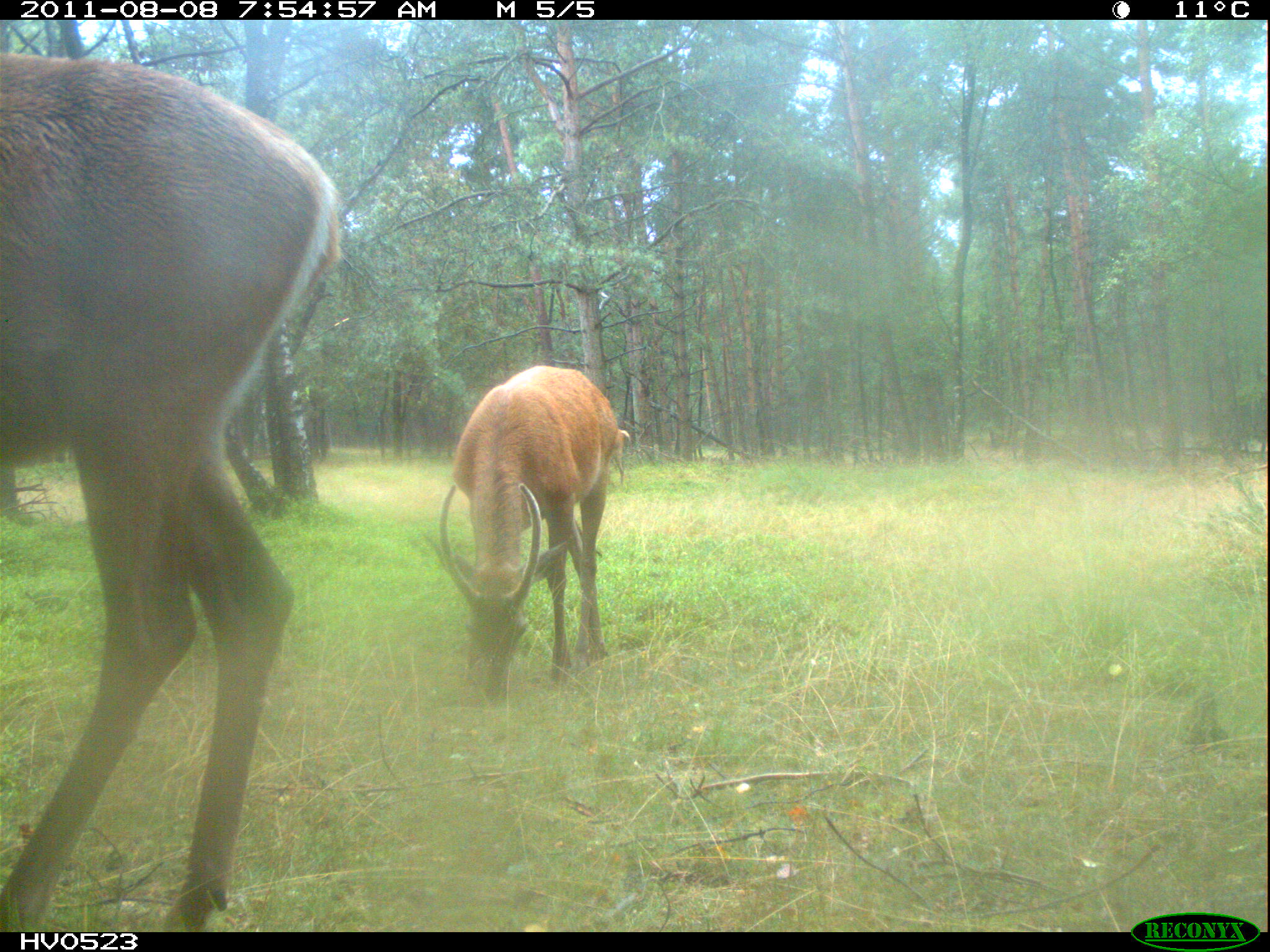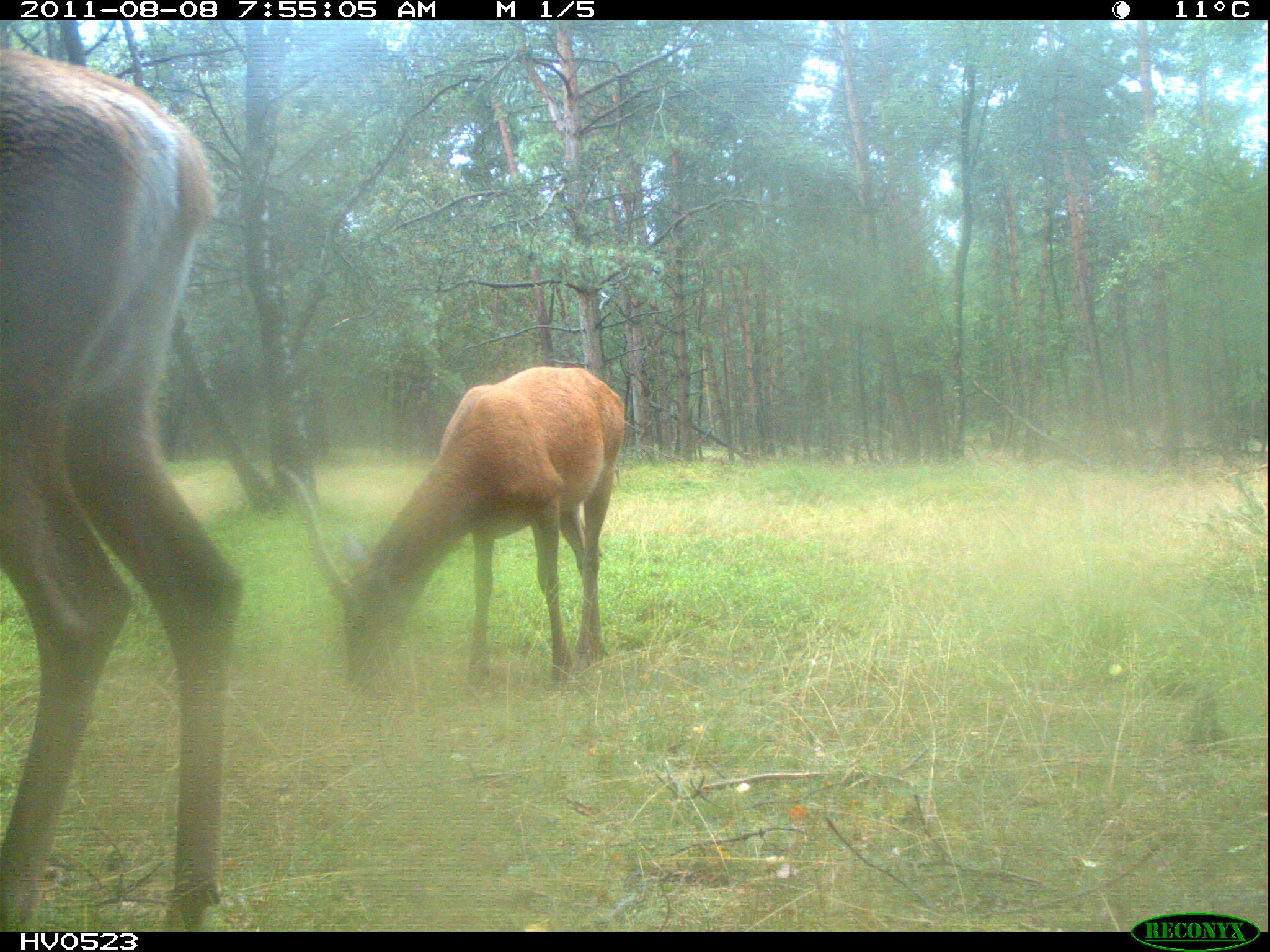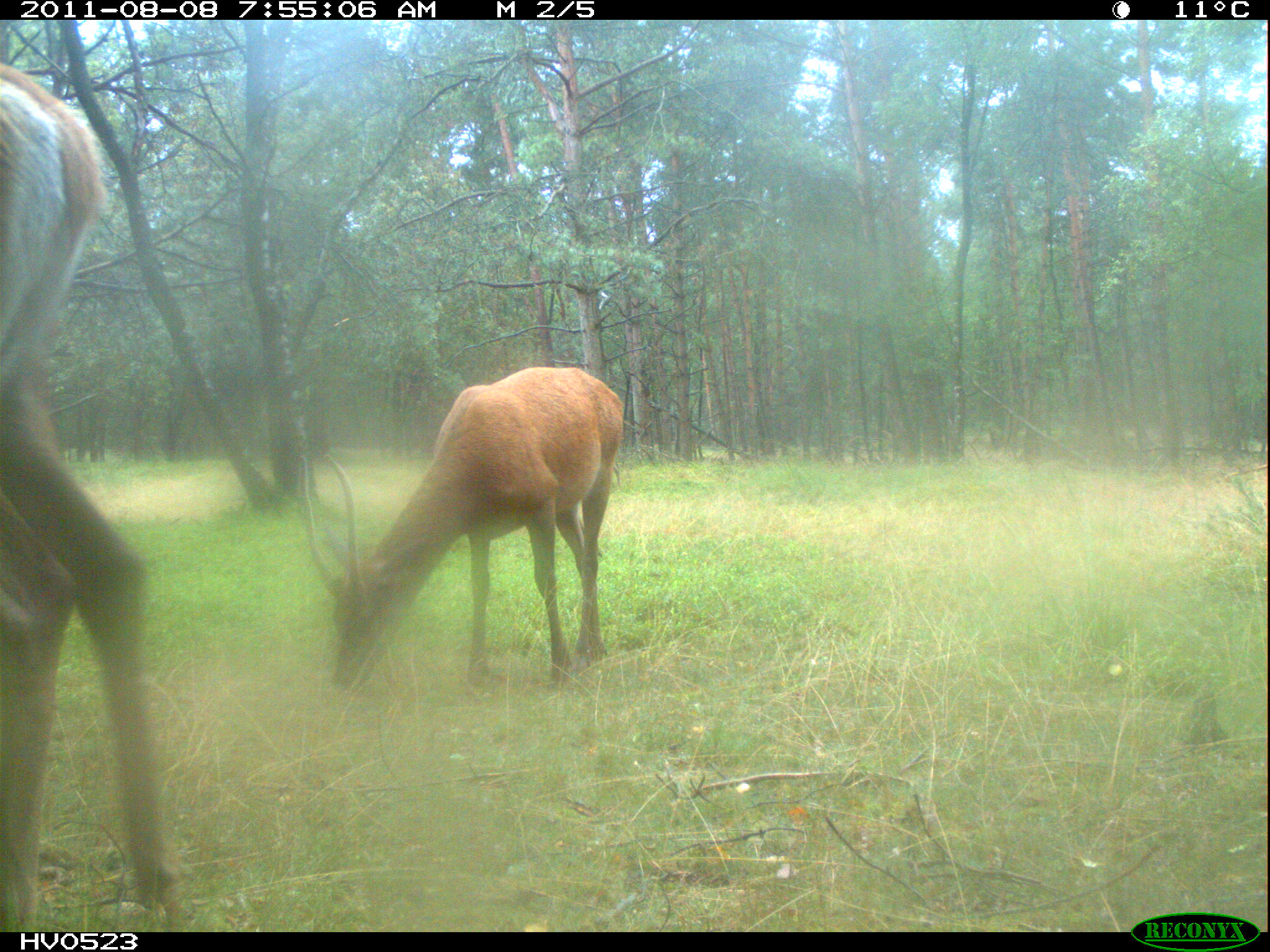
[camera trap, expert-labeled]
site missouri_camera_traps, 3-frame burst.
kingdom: Animalia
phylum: Chordata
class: Mammalia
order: Artiodactyla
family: Cervidae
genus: Cervus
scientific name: Cervus elaphus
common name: red deer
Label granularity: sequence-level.